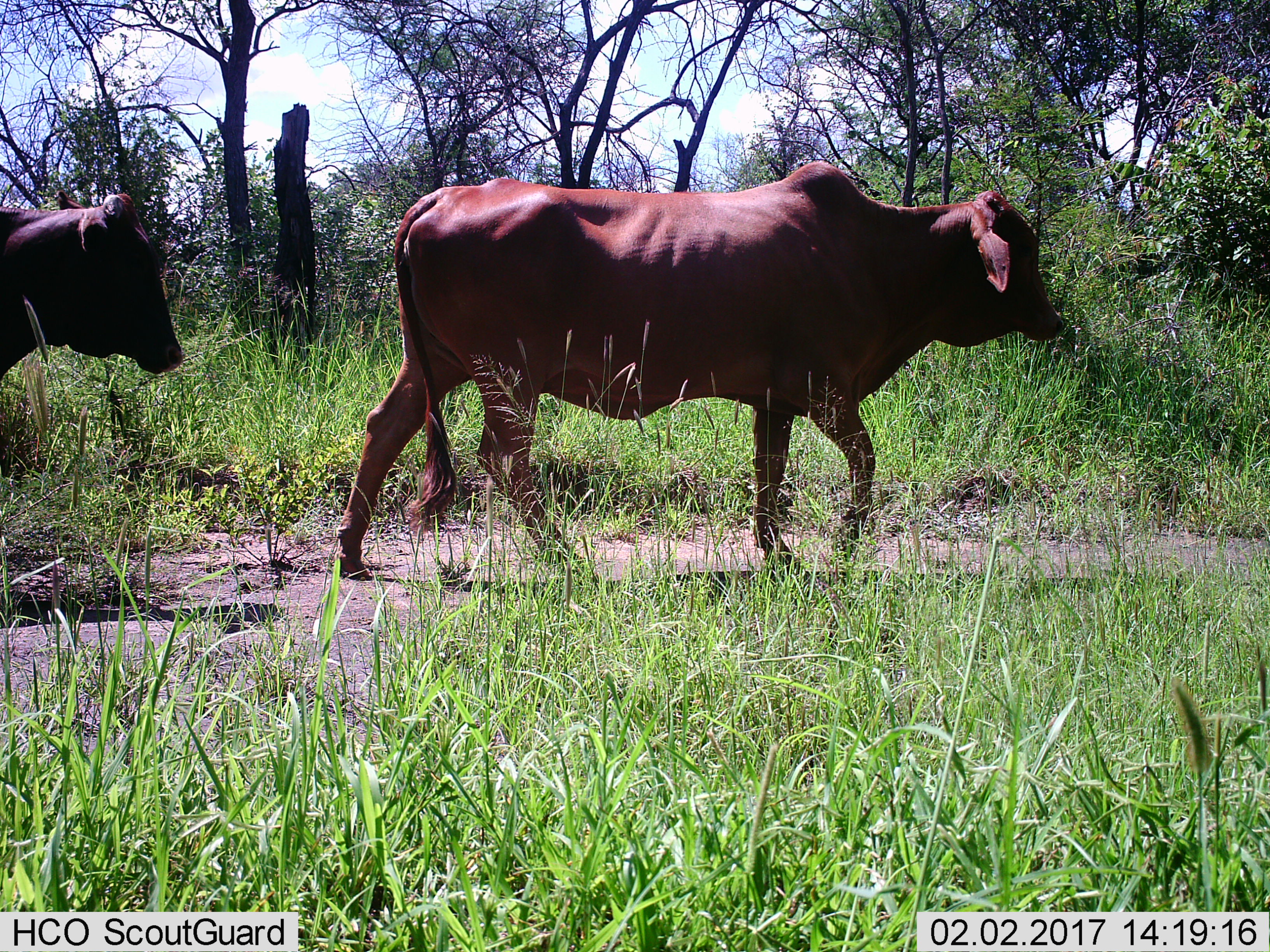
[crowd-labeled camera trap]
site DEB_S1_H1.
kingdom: Animalia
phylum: Chordata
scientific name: Vertebrata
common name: domestic animal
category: domesticanimal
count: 2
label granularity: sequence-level